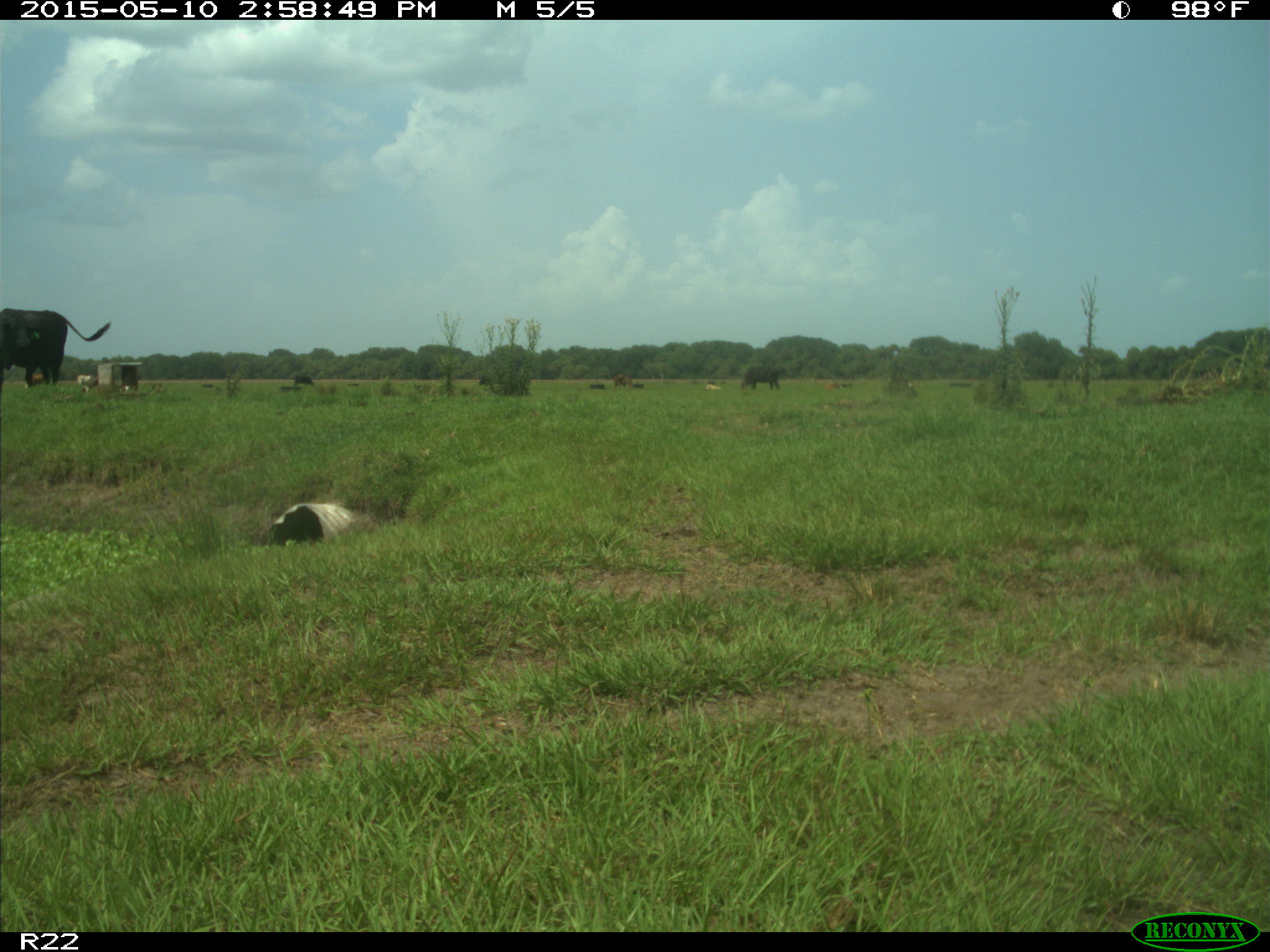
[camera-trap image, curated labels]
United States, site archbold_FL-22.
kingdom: Animalia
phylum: Chordata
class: Mammalia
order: Artiodactyla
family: Bovidae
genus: Bos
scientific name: Bos taurus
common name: domestic cow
Bos taurus (domestic cow).